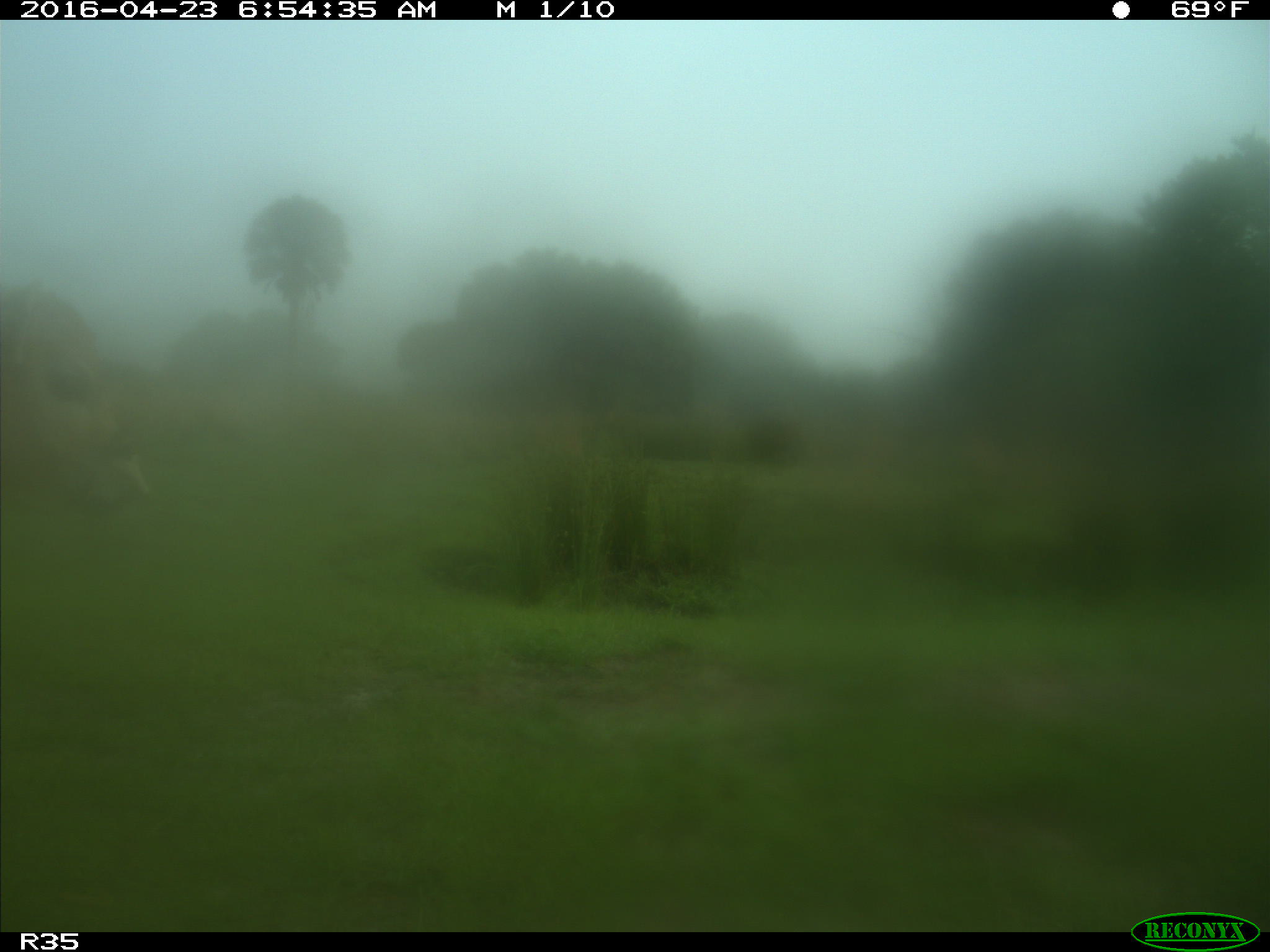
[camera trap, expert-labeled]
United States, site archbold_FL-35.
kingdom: Animalia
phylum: Chordata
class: Mammalia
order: Artiodactyla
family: Bovidae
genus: Bos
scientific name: Bos taurus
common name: domestic cow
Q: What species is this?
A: Bos taurus (domestic cow).